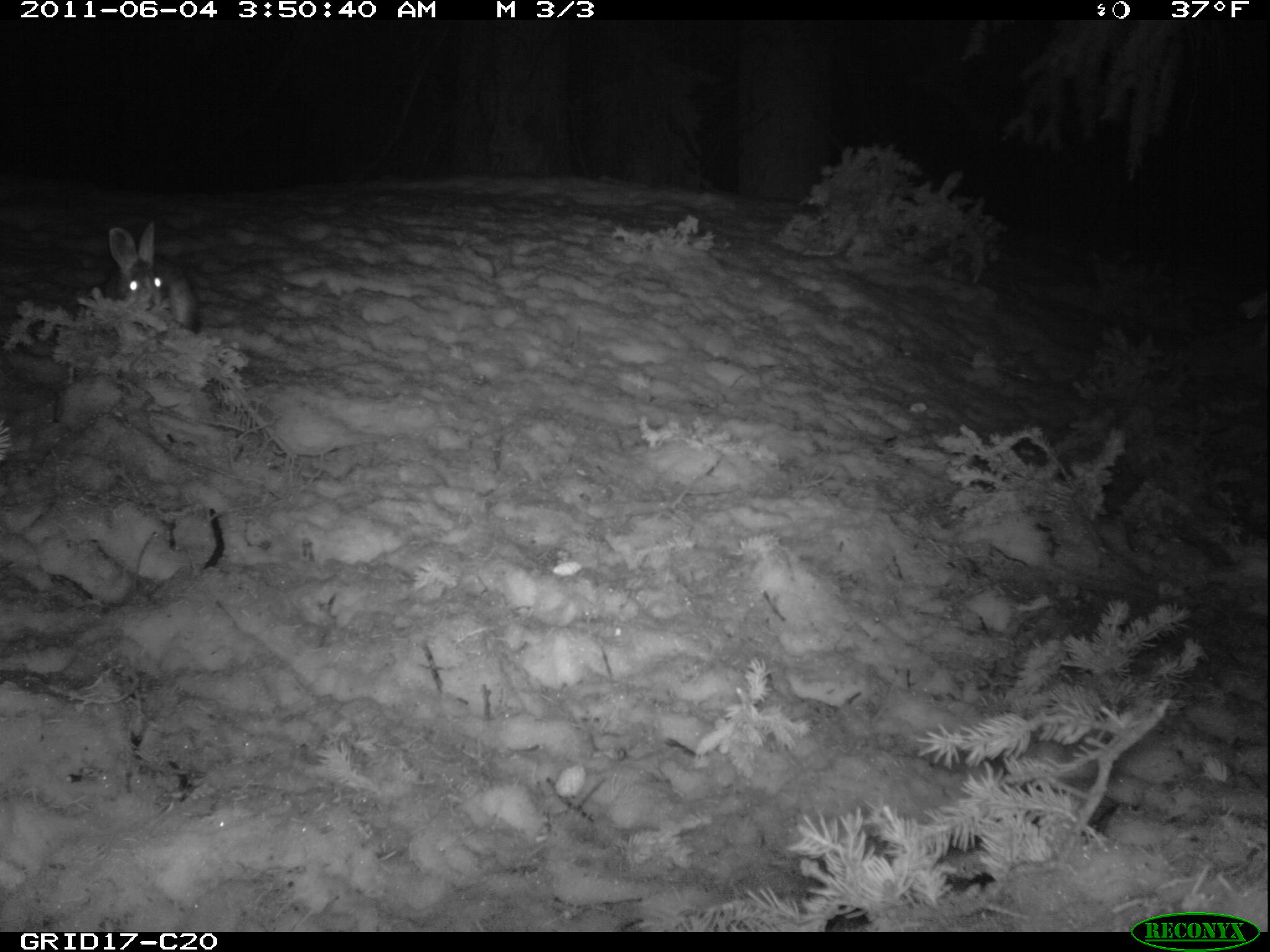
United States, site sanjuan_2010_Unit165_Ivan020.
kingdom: Animalia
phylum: Chordata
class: Mammalia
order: Lagomorpha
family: Leporidae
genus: Lepus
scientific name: Lepus americanus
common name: snowshoe hare